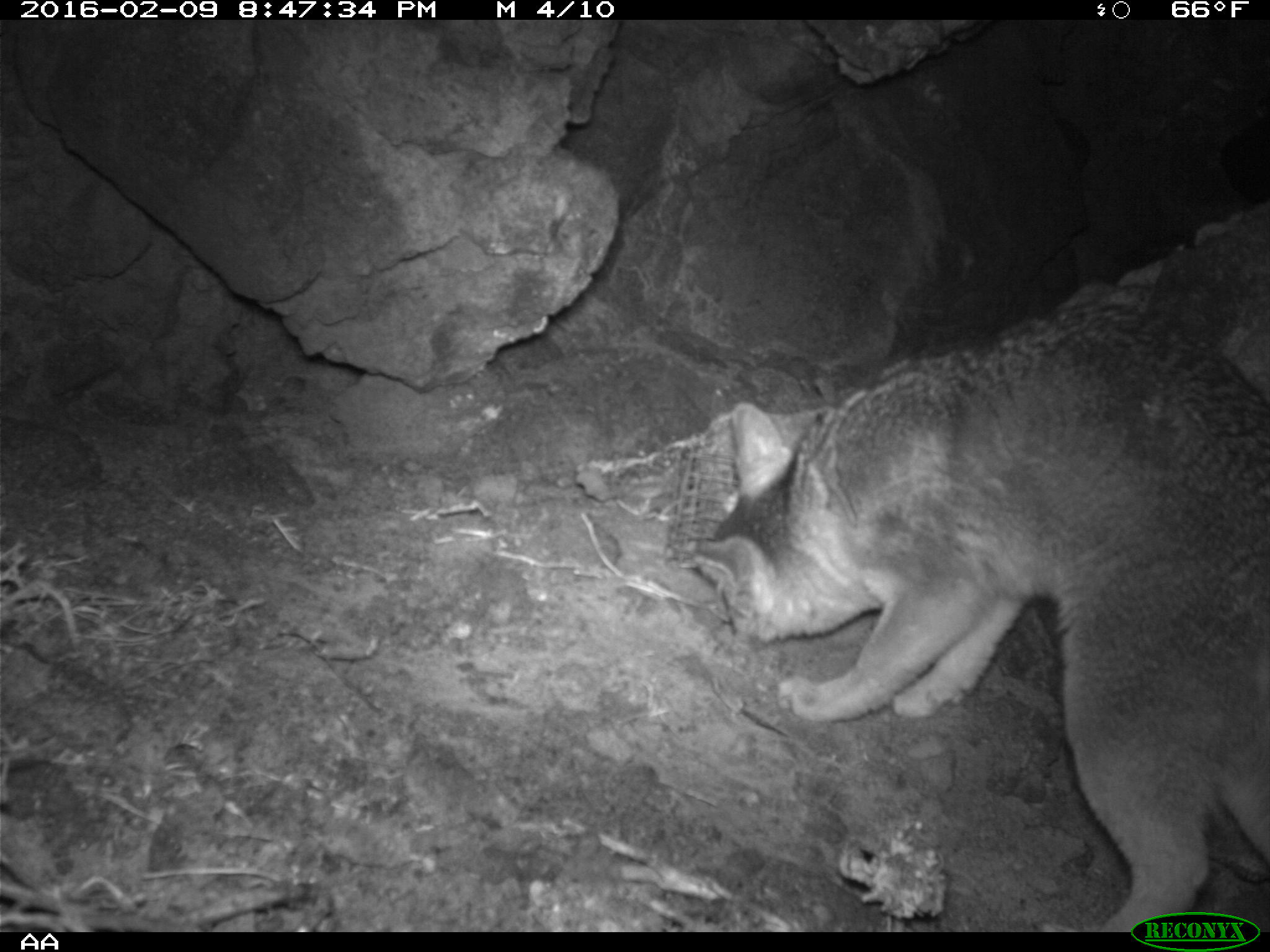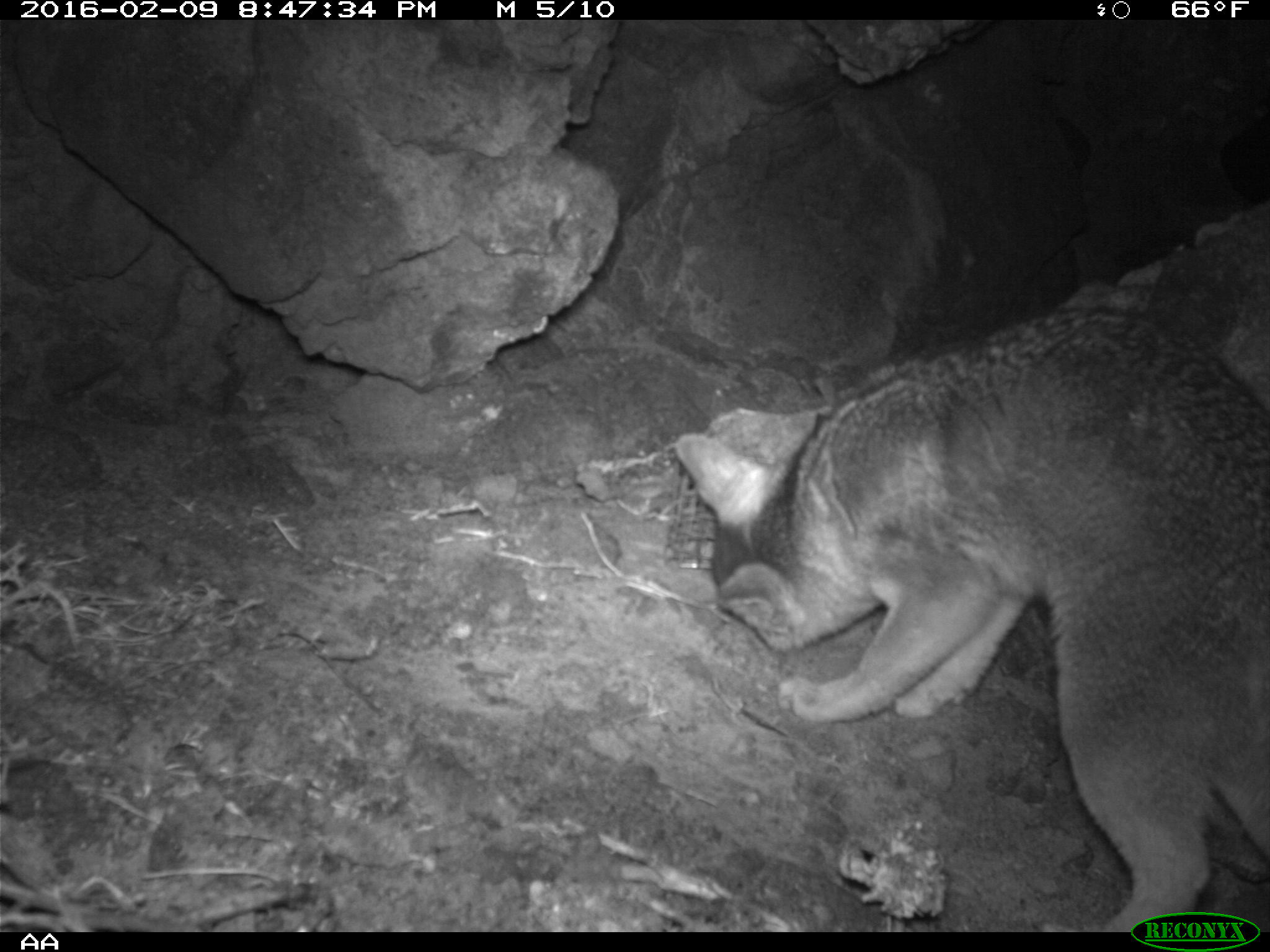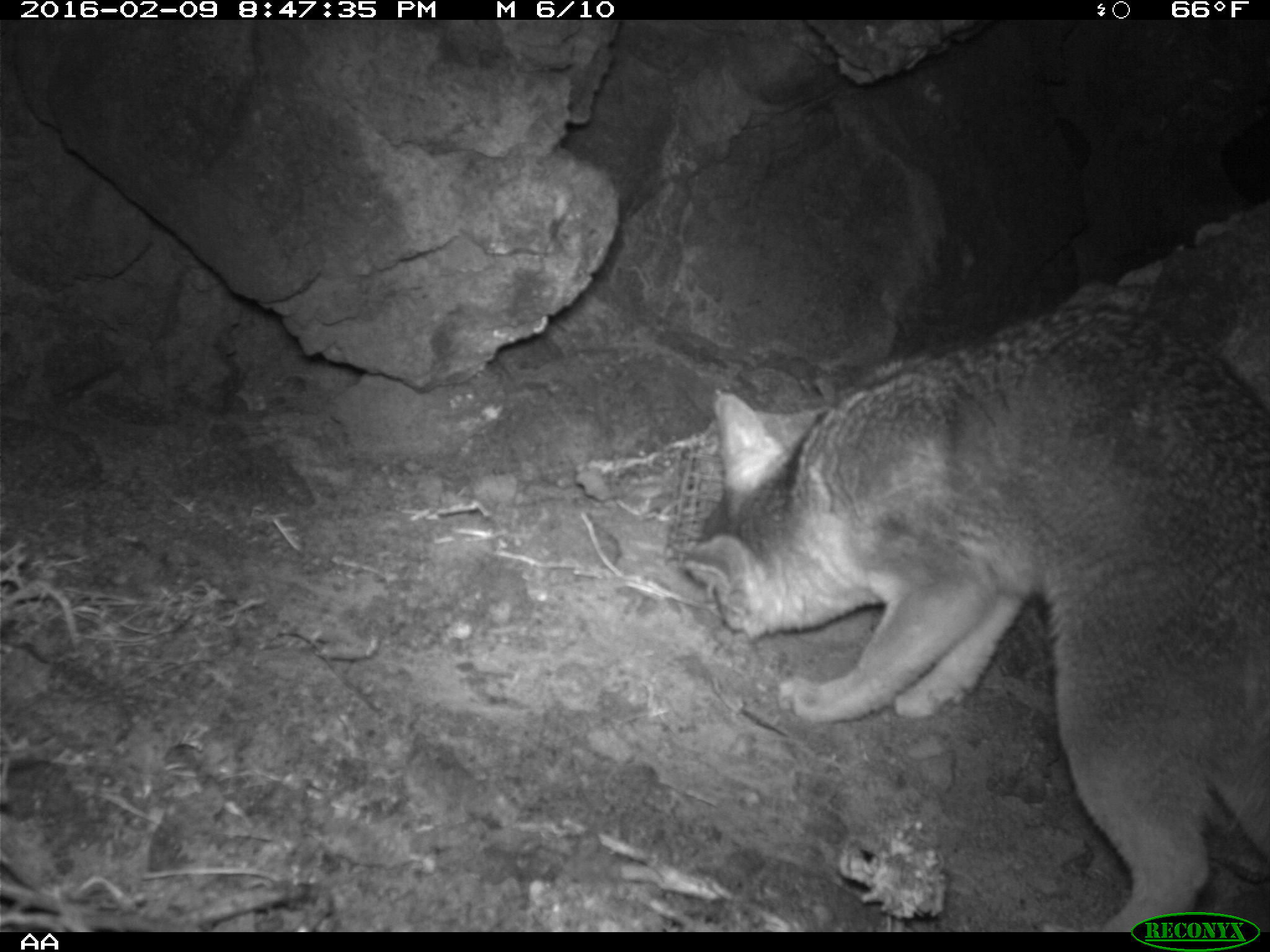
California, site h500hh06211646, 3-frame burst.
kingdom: Animalia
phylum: Chordata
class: Mammalia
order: Carnivora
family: Canidae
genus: Urocyon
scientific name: Urocyon littoralis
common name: island fox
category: fox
Fox (island fox) (Urocyon littoralis).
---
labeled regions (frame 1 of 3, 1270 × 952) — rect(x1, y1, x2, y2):
fox: rect(684, 302, 1269, 932)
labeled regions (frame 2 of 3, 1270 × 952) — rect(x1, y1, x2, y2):
fox: rect(677, 309, 1269, 932)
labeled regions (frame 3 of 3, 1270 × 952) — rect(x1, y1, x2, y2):
fox: rect(680, 306, 1269, 931)